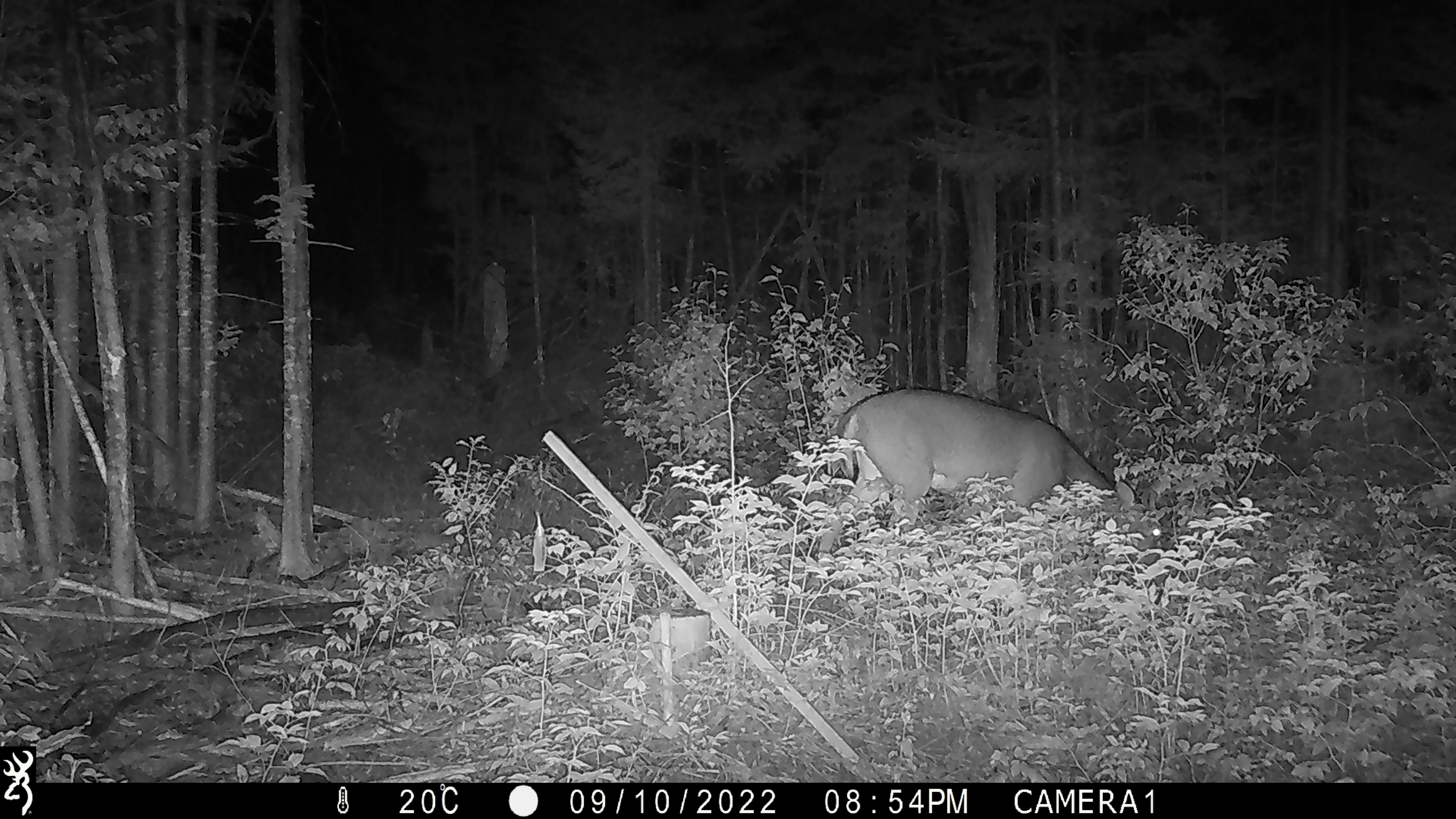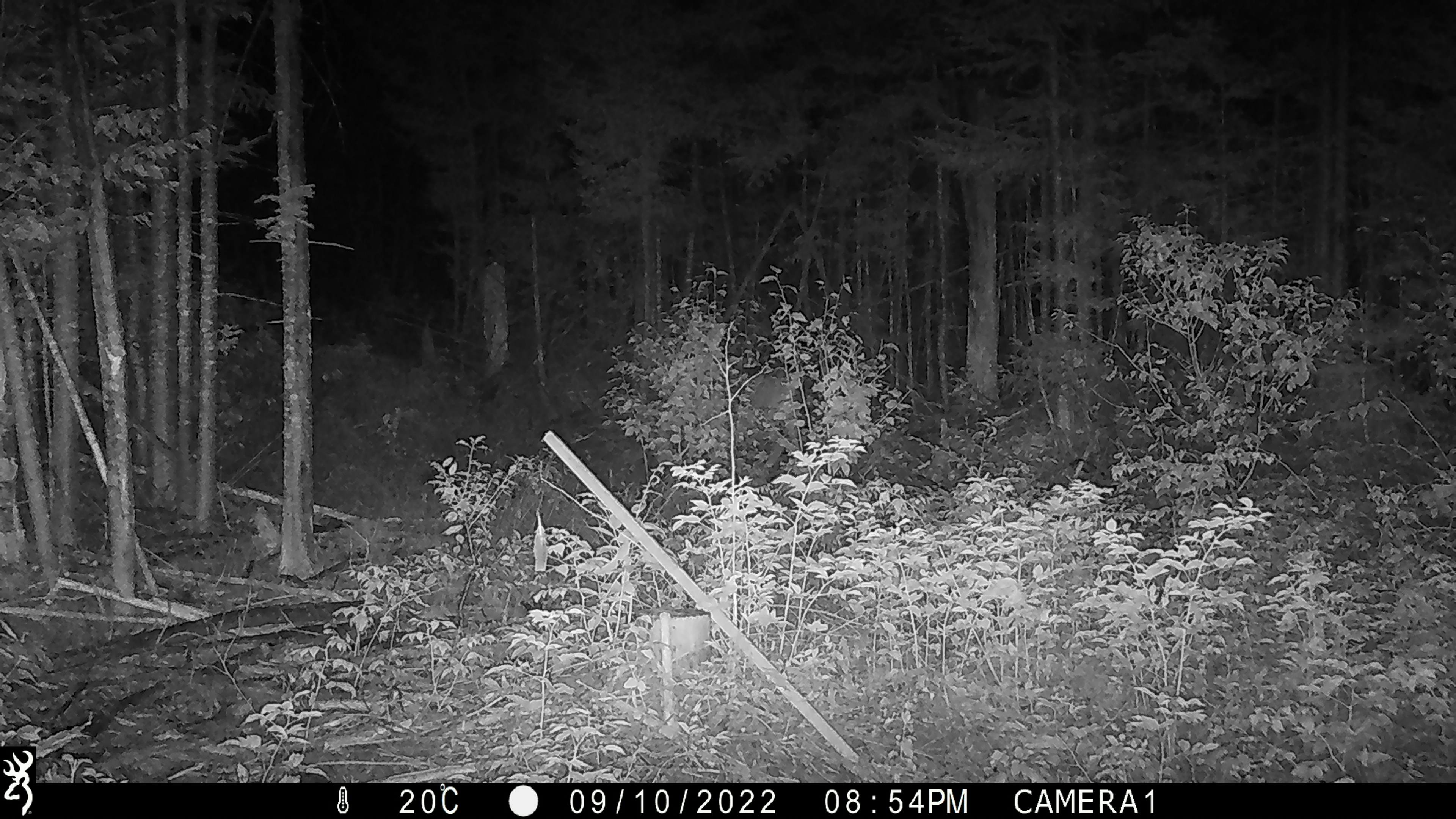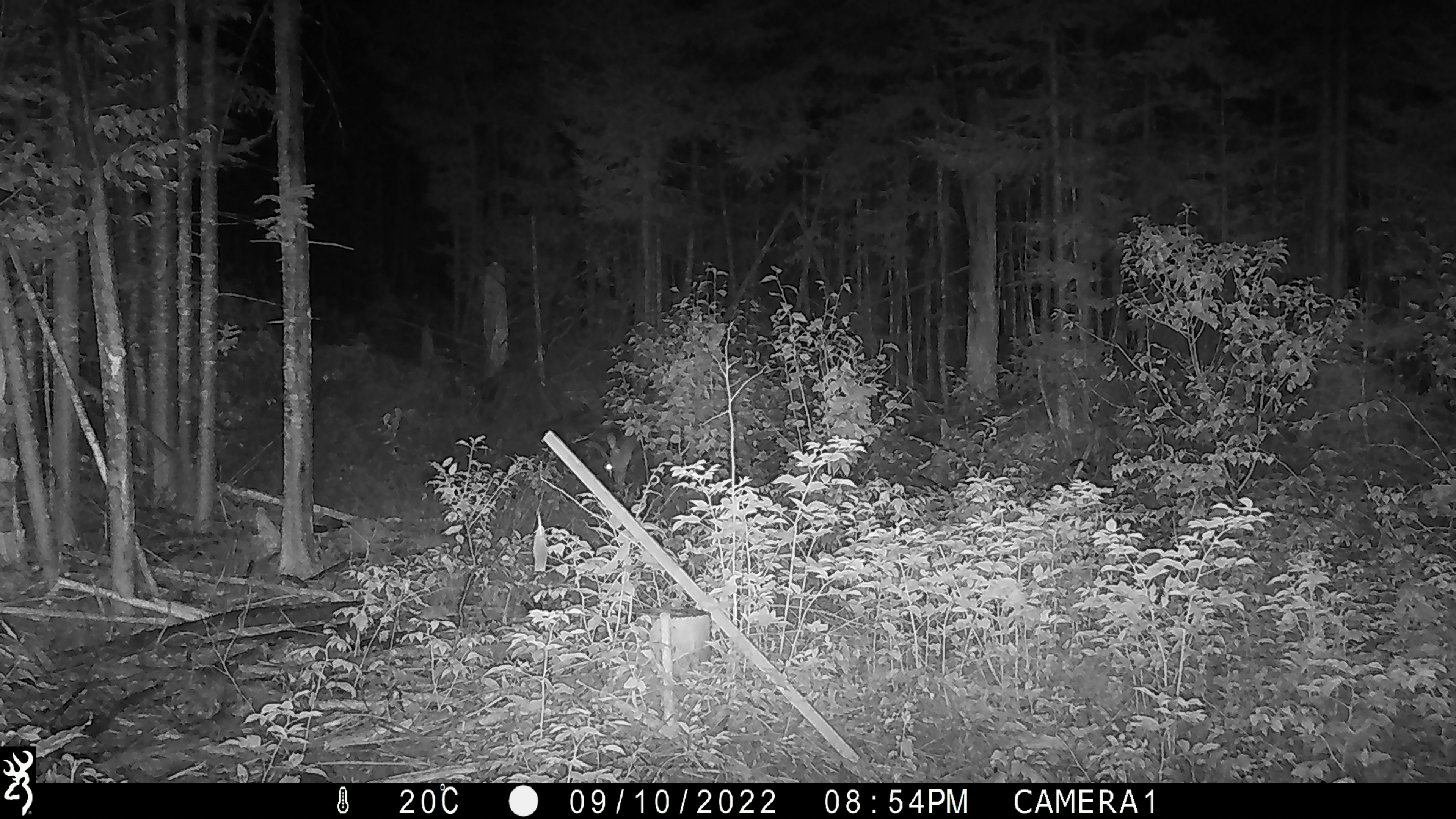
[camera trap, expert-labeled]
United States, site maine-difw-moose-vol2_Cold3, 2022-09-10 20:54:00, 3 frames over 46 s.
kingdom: Animalia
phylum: Chordata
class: Mammalia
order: Artiodactyla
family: Cervidae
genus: Odocoileus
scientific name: Odocoileus virginianus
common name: white-tailed deer